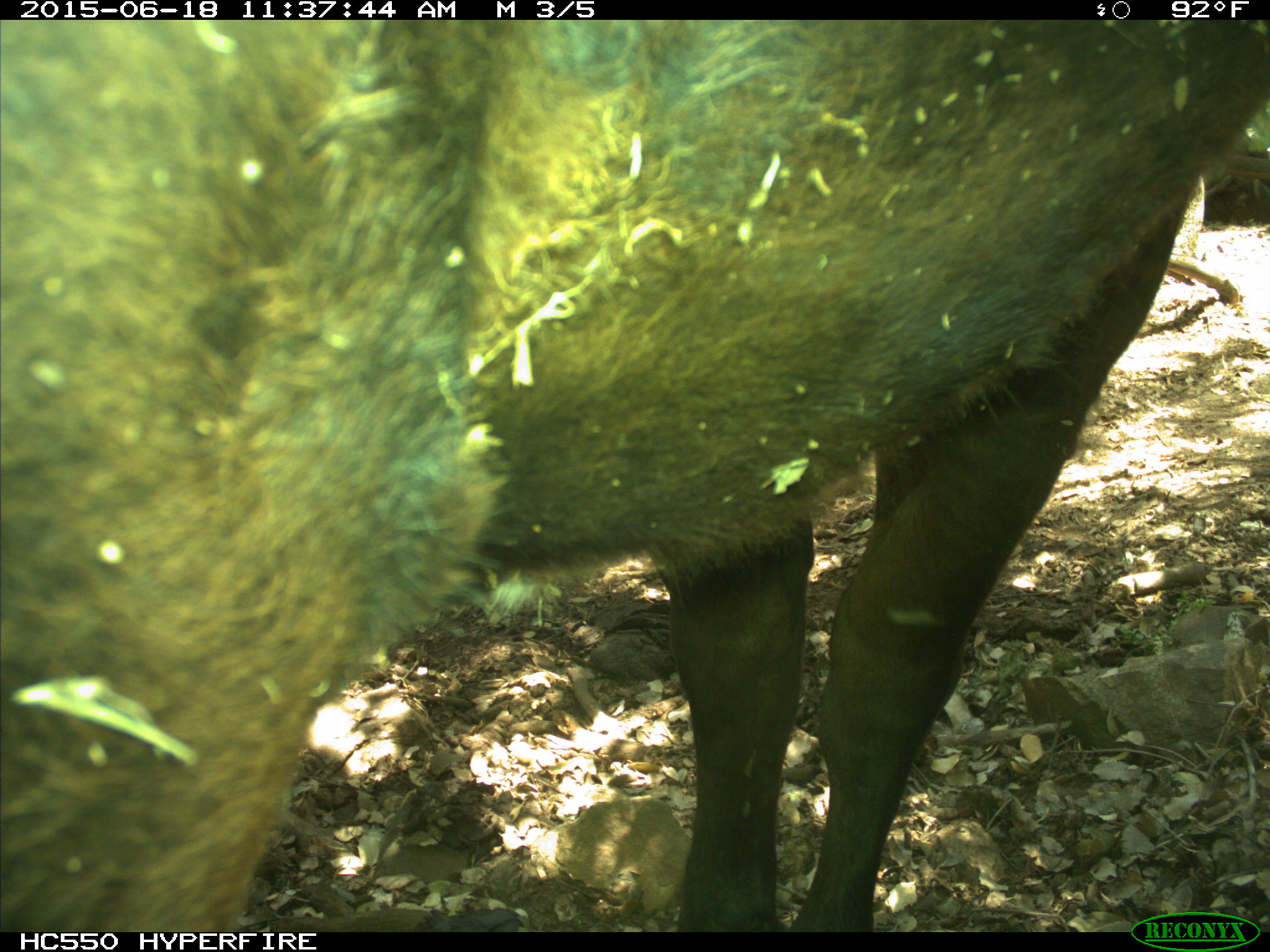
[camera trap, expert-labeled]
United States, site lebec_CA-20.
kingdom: Animalia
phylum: Chordata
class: Mammalia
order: Artiodactyla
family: Bovidae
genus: Bos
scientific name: Bos taurus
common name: domestic cow